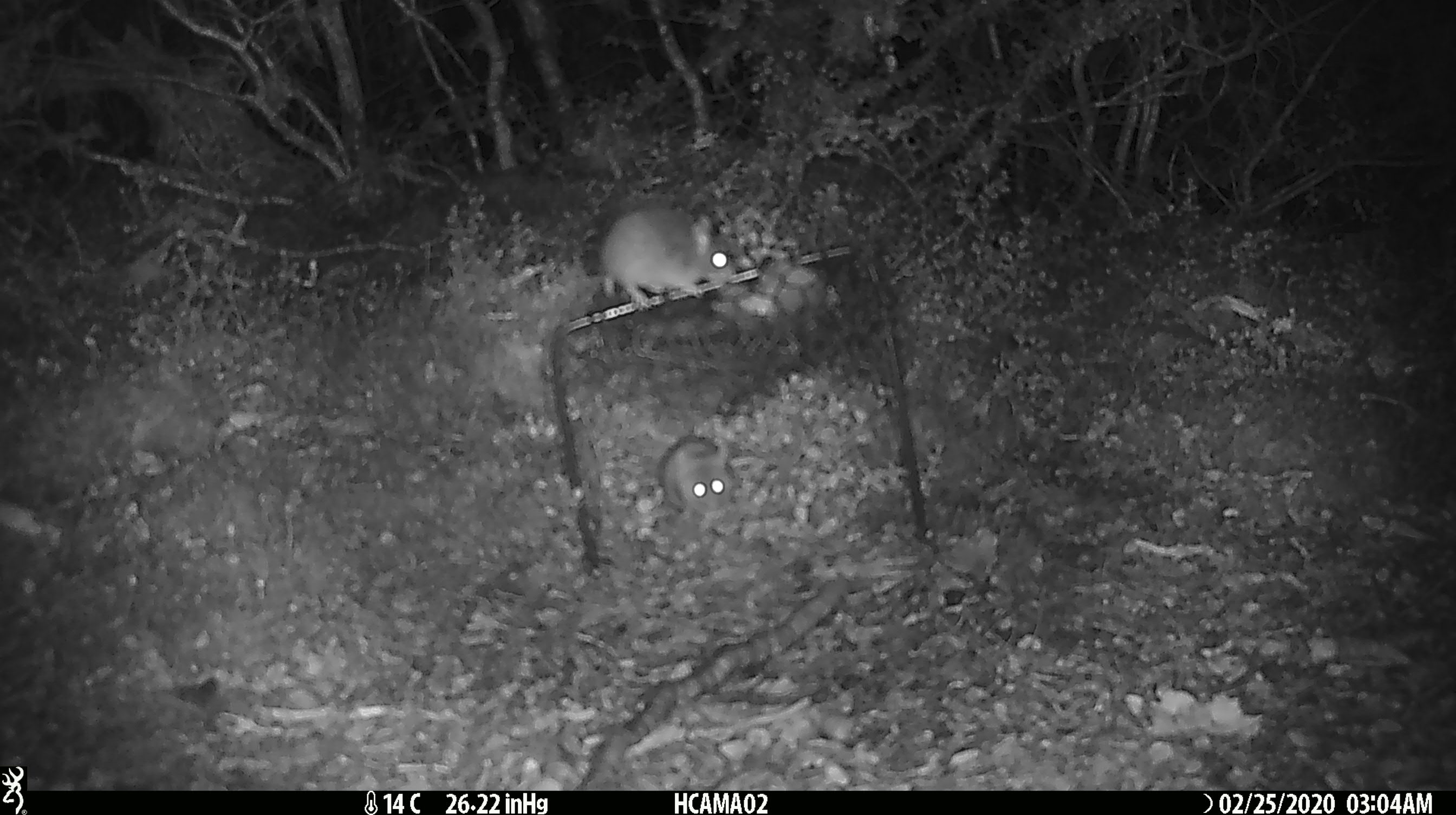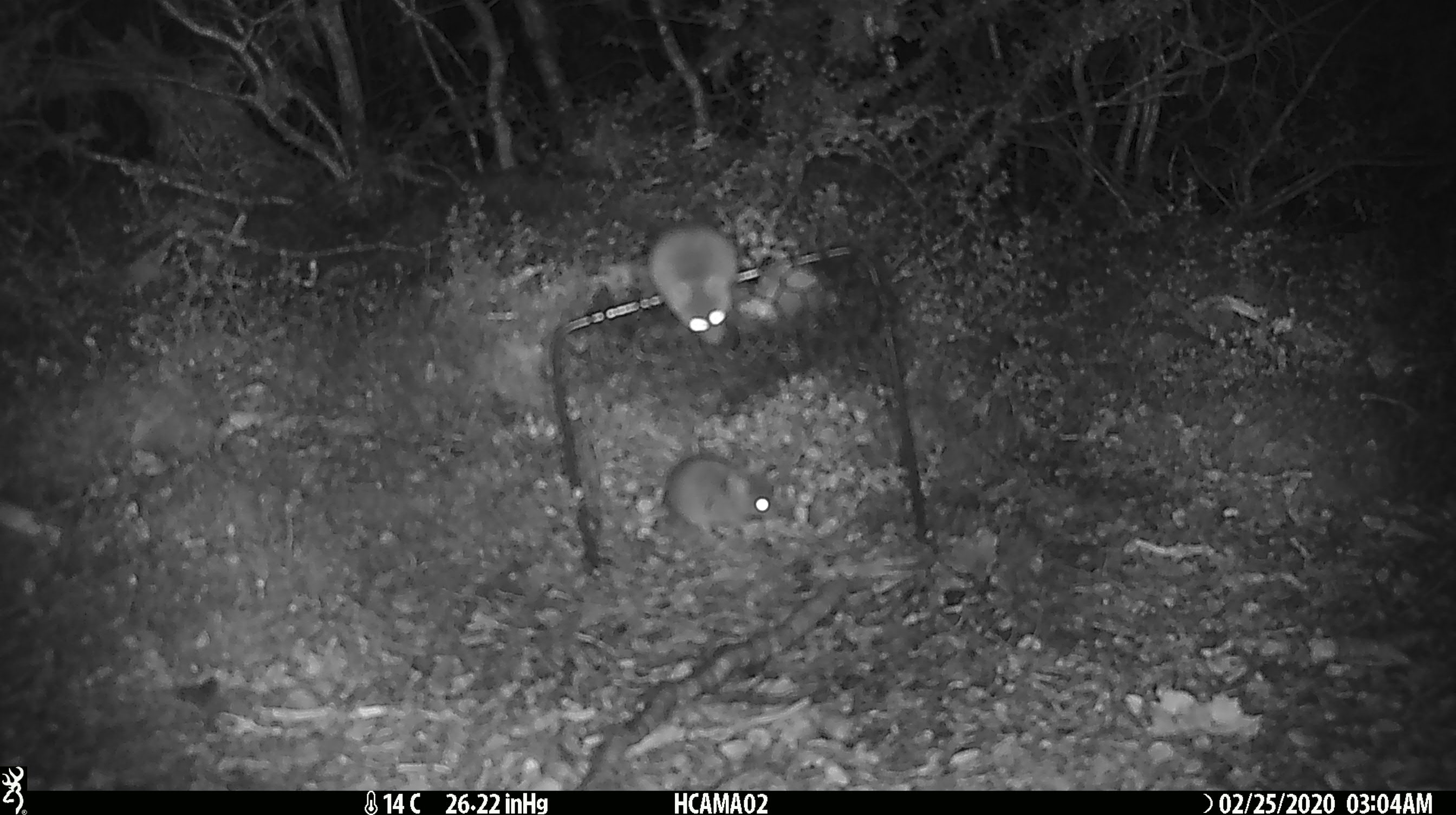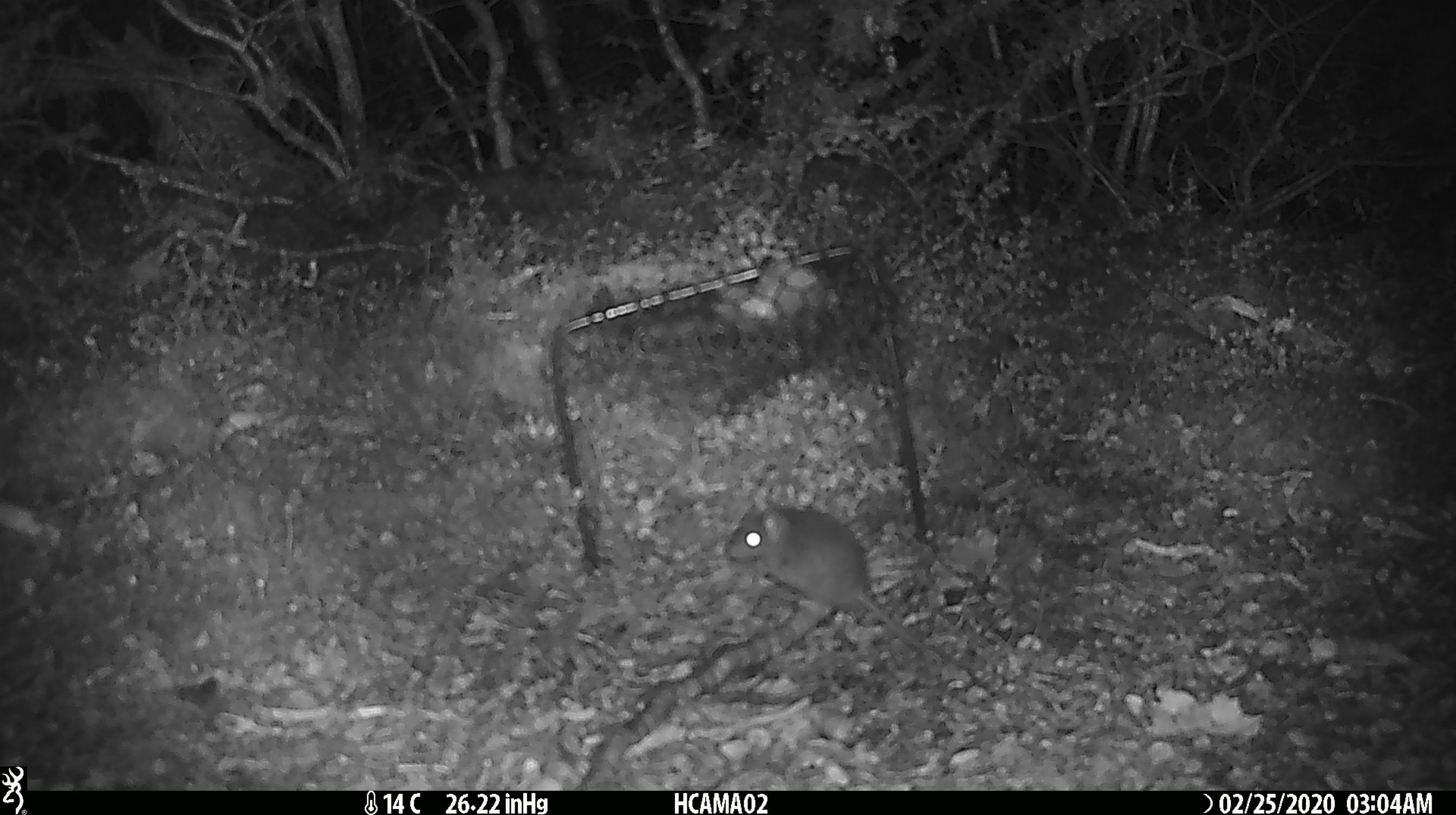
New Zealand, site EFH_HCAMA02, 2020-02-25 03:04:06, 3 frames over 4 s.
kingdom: Animalia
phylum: Chordata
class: Mammalia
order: Rodentia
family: Muridae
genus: Mus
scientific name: Mus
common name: mouse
Mouse (Mus).